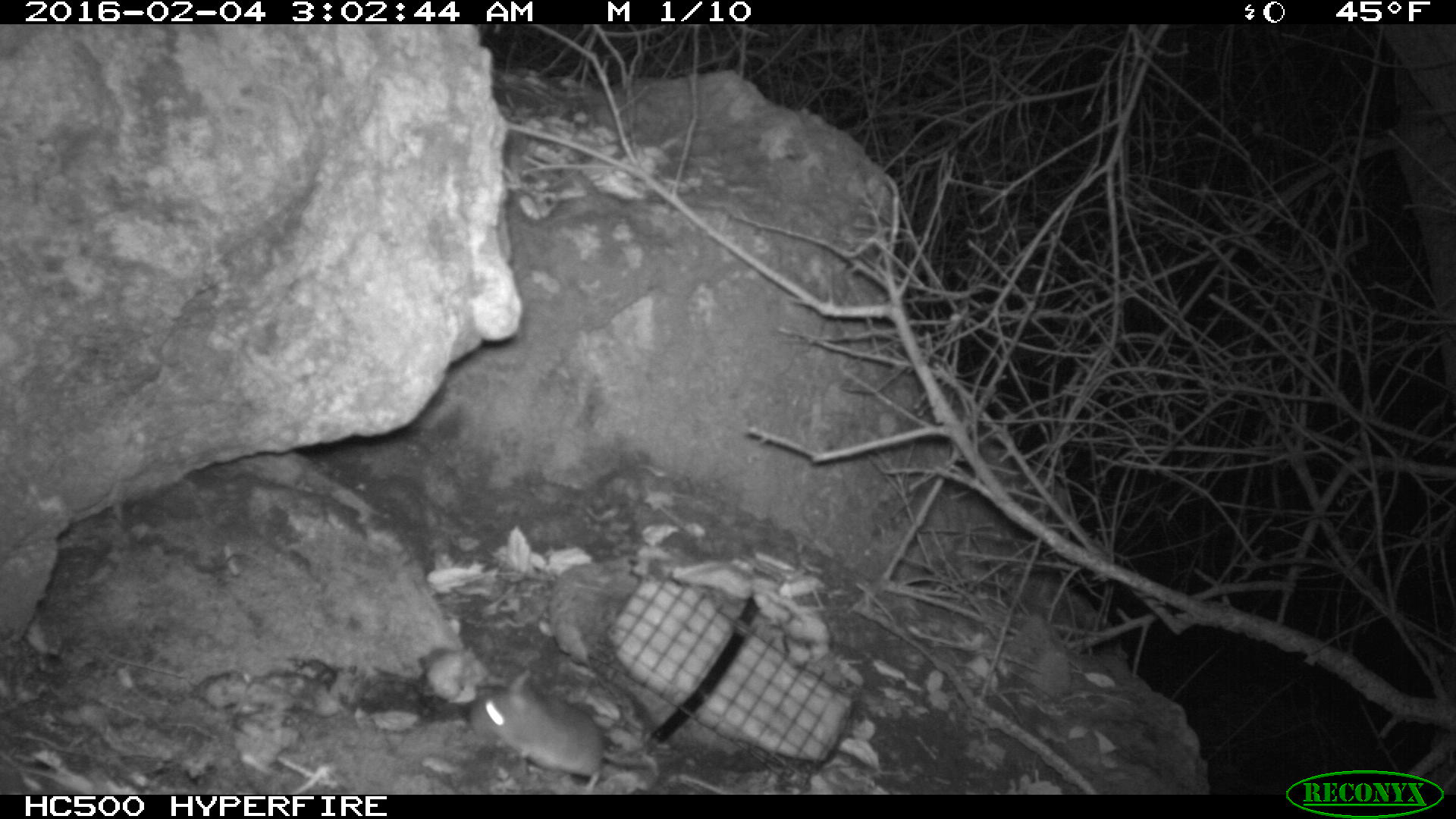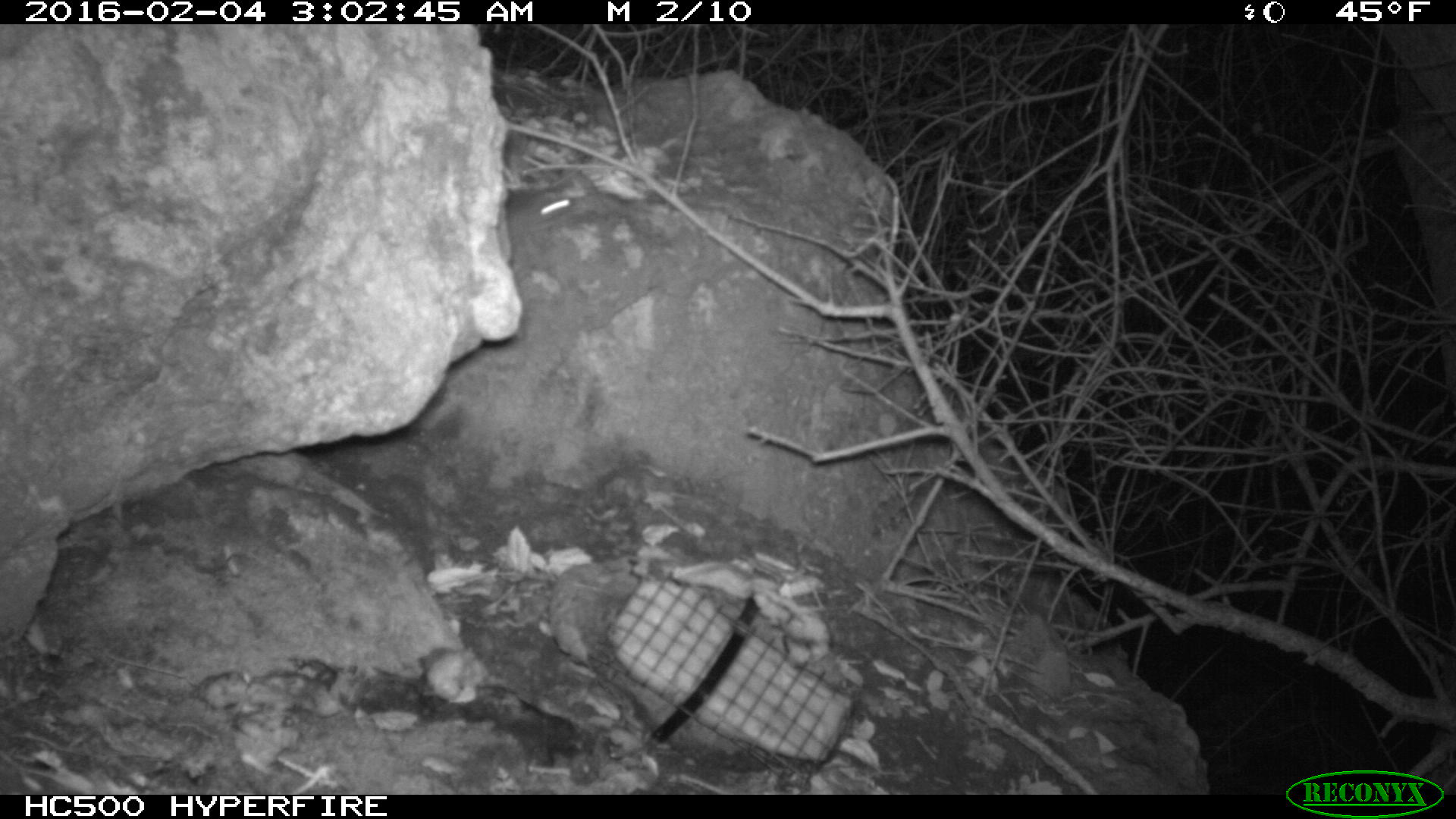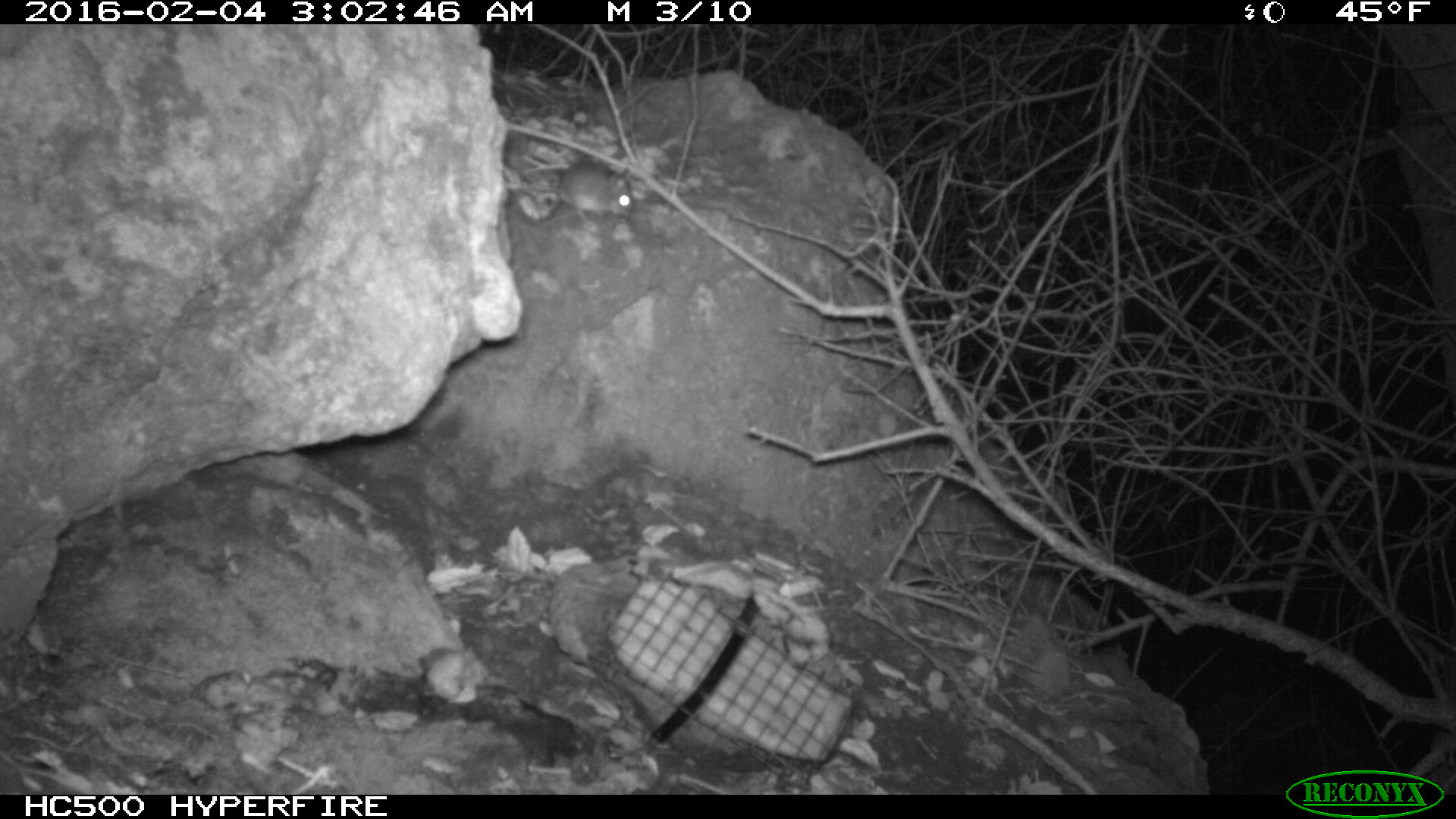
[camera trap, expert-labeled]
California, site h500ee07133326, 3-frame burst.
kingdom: Animalia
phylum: Chordata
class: Mammalia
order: Rodentia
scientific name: Rodentia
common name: rodent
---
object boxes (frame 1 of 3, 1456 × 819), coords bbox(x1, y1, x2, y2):
rodent: bbox(466, 669, 684, 793)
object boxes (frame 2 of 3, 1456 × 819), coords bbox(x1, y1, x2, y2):
rodent: bbox(504, 190, 577, 240)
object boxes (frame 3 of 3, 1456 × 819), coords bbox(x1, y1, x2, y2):
rodent: bbox(503, 153, 633, 234)